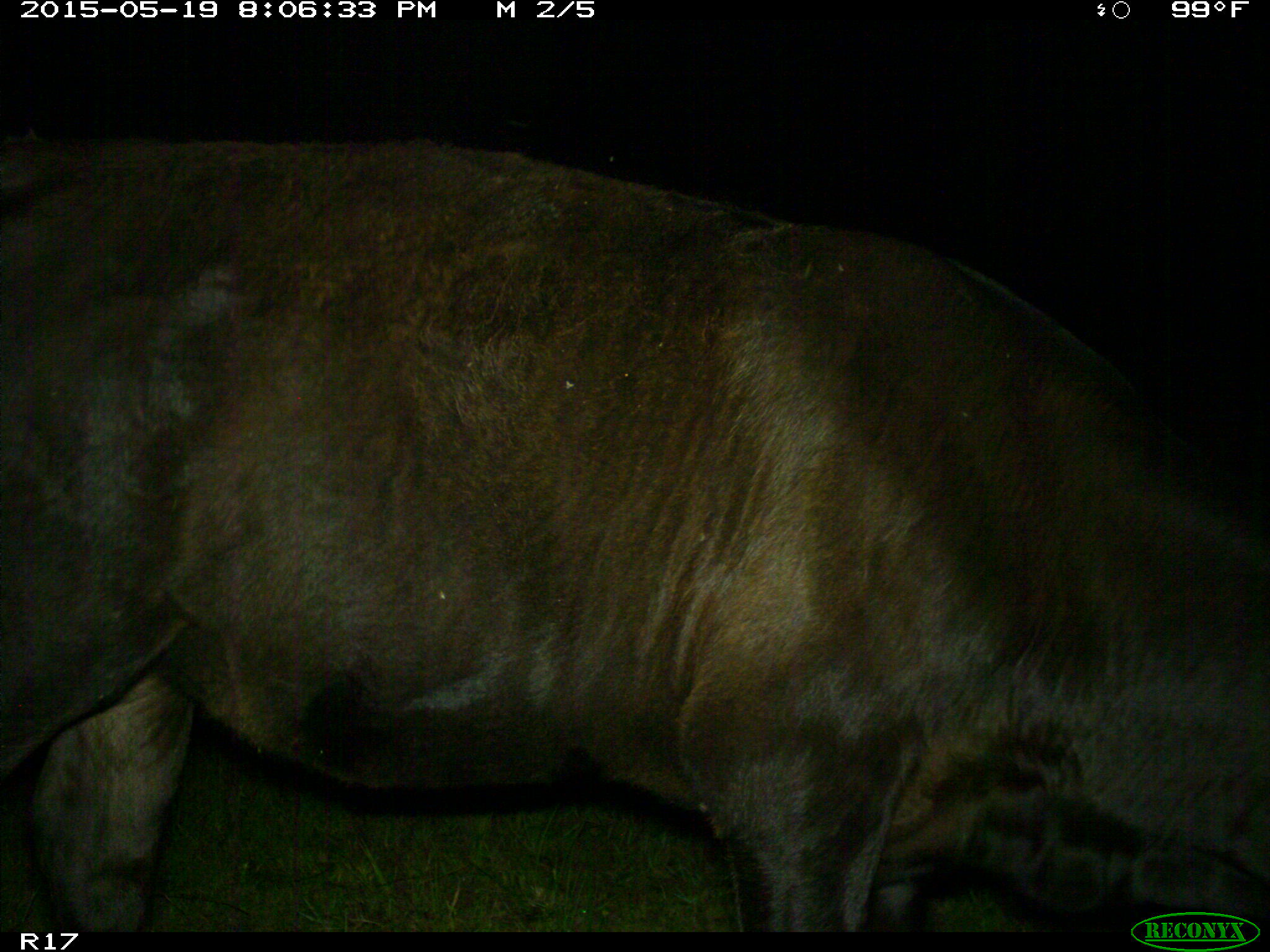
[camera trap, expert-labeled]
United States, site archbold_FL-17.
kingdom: Animalia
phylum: Chordata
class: Mammalia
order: Artiodactyla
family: Bovidae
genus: Bos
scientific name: Bos taurus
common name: domestic cow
Bos taurus (domestic cow).